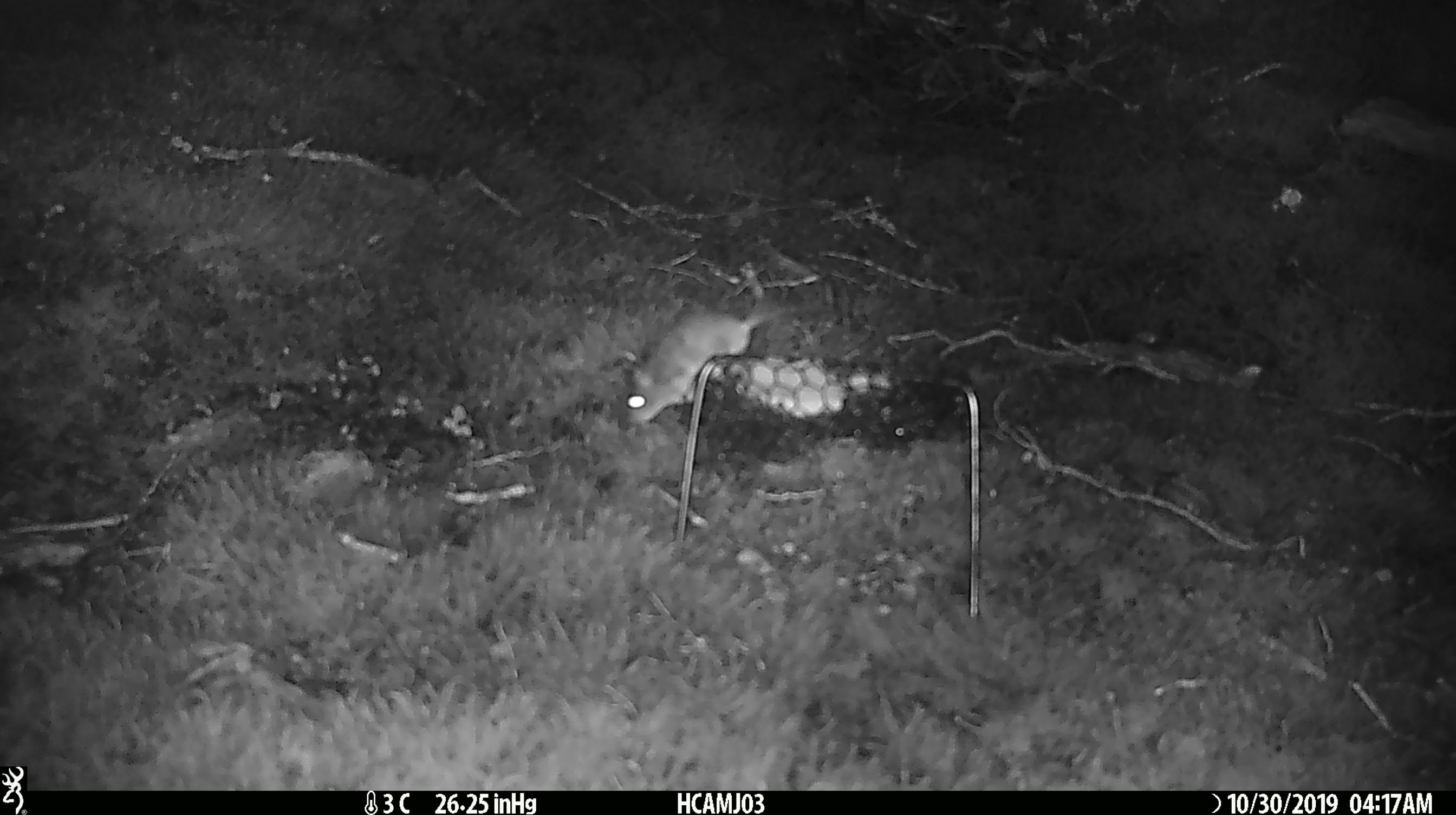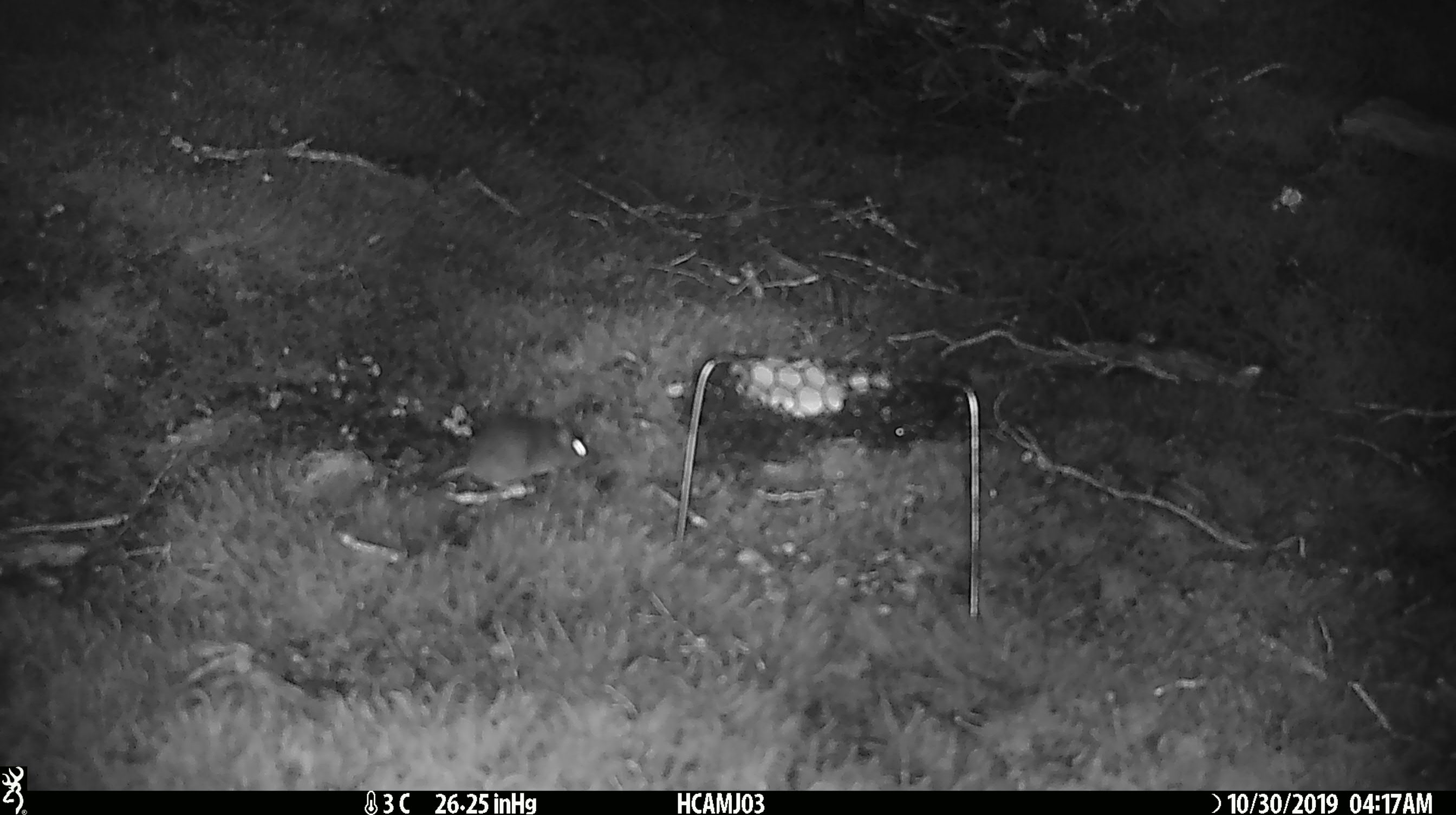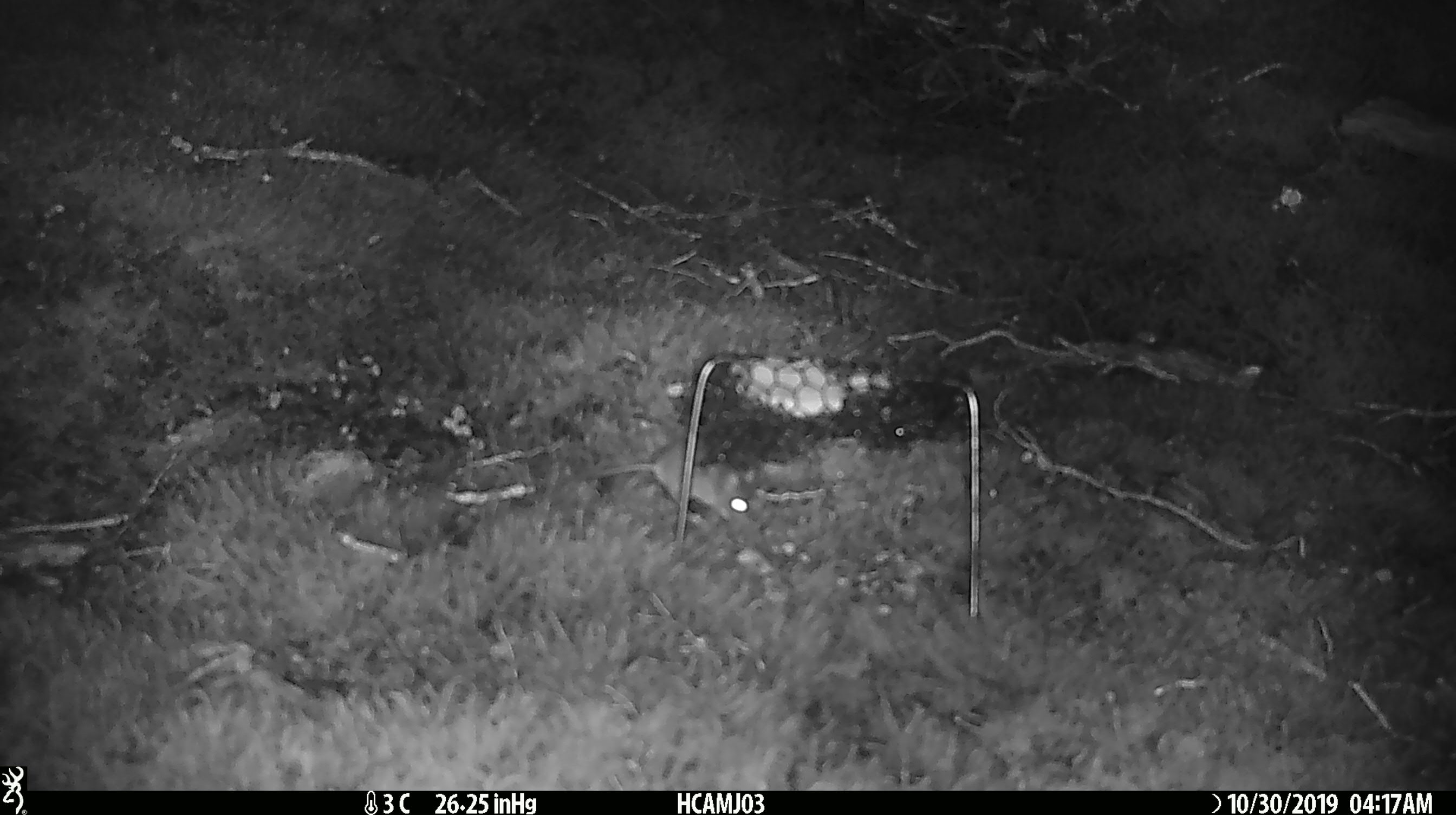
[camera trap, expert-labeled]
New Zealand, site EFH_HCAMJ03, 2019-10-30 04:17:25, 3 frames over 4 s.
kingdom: Animalia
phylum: Chordata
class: Mammalia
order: Rodentia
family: Muridae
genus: Mus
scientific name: Mus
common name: mouse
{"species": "mouse (Mus)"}